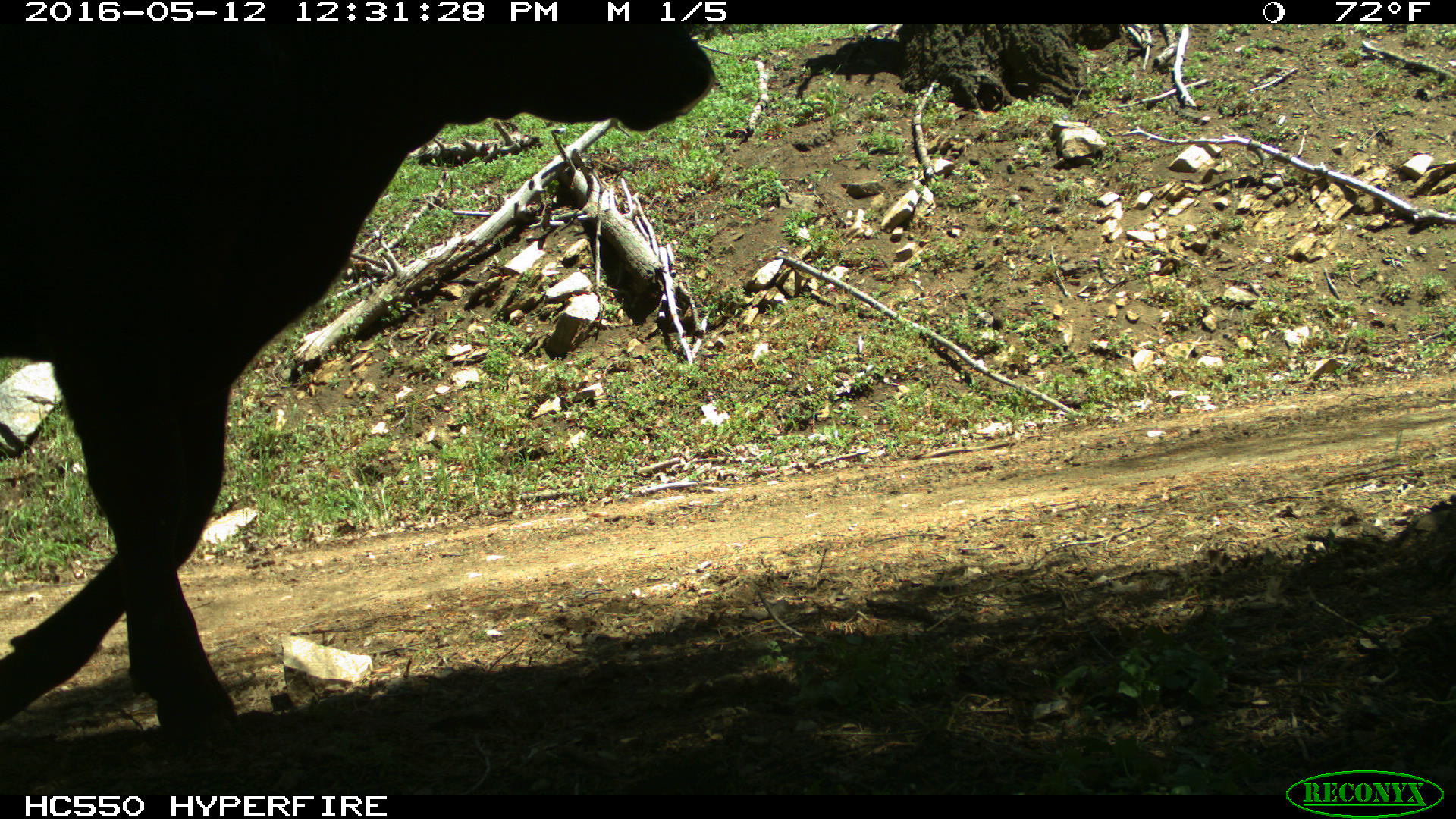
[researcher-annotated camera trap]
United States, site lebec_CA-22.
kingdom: Animalia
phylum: Chordata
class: Mammalia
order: Artiodactyla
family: Bovidae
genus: Bos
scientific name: Bos taurus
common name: domestic cow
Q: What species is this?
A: Bos taurus (domestic cow).